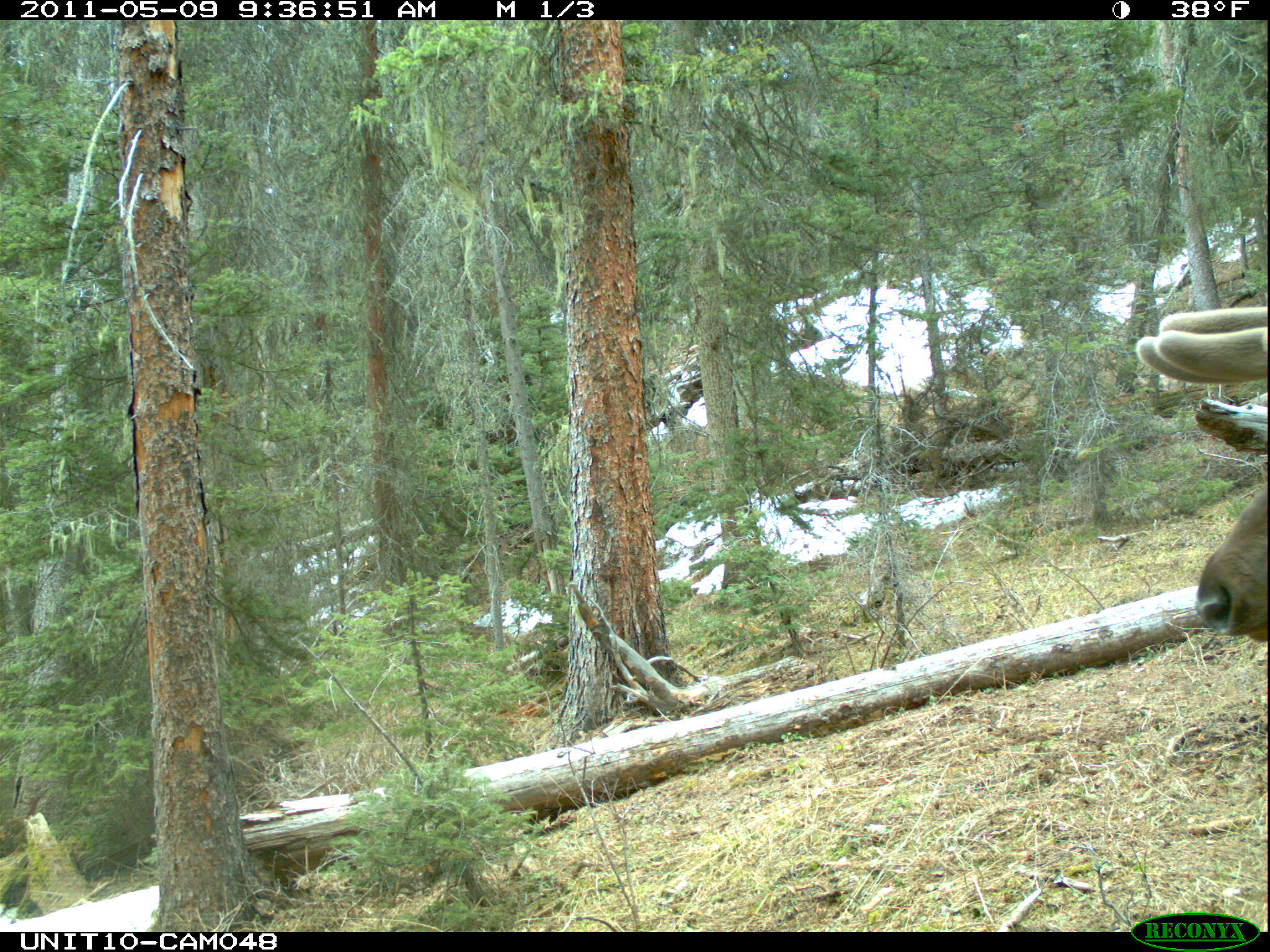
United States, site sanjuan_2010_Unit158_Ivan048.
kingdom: Animalia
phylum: Chordata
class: Mammalia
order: Artiodactyla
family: Cervidae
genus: Cervus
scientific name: Cervus elaphus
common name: red deer